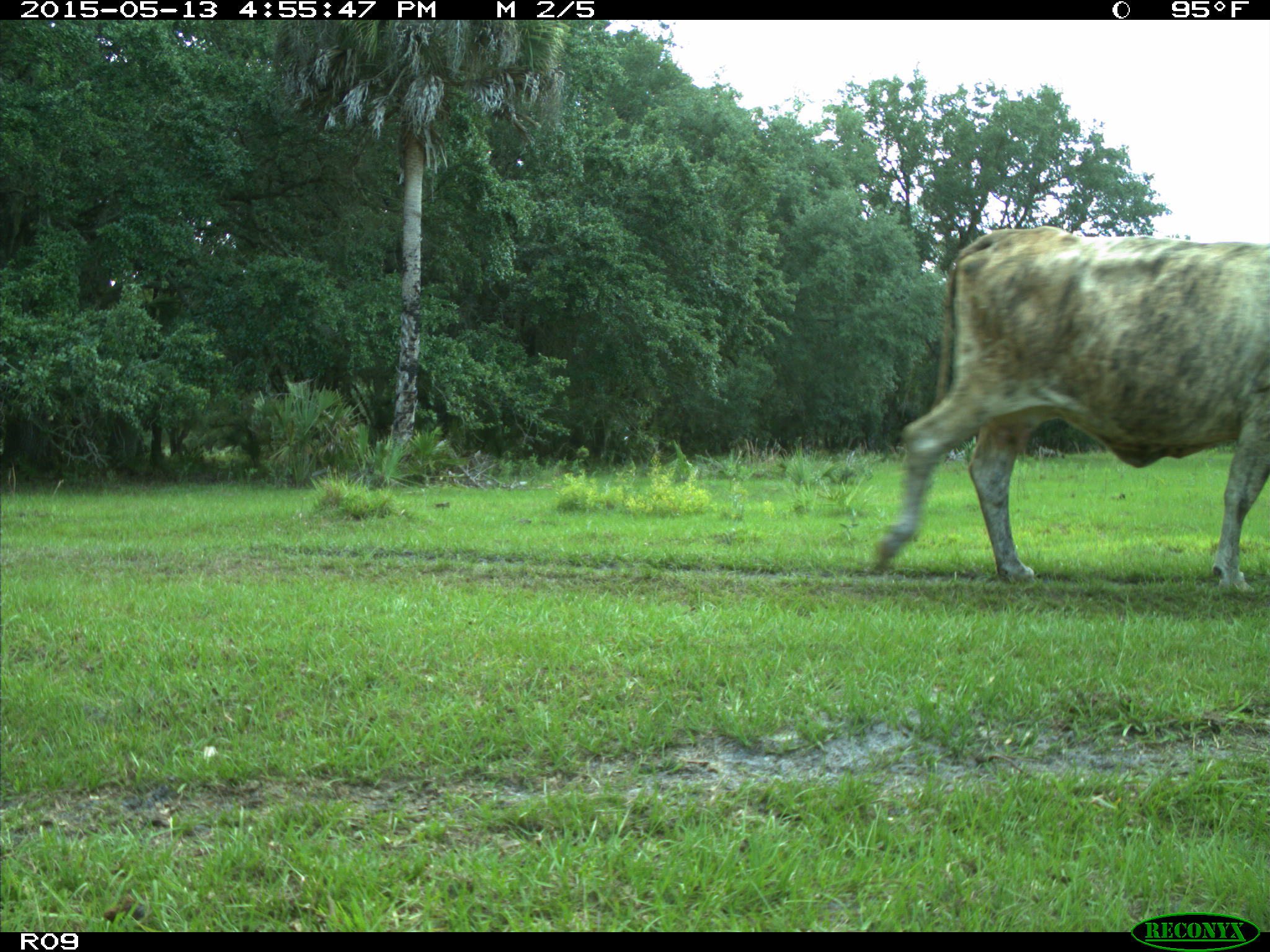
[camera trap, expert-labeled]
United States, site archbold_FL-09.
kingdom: Animalia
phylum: Chordata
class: Mammalia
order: Artiodactyla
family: Bovidae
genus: Bos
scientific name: Bos taurus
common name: domestic cow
Bos taurus (domestic cow).